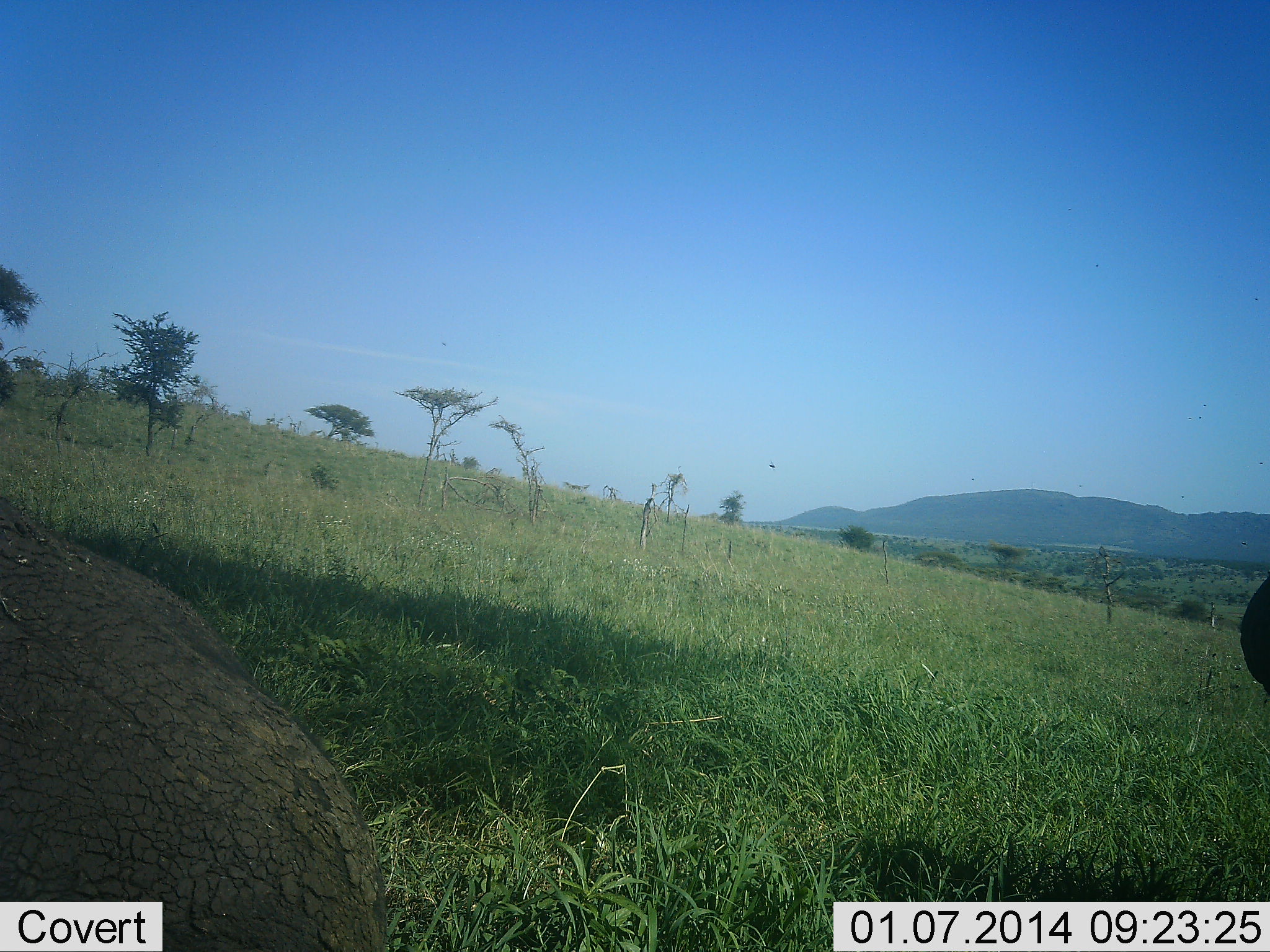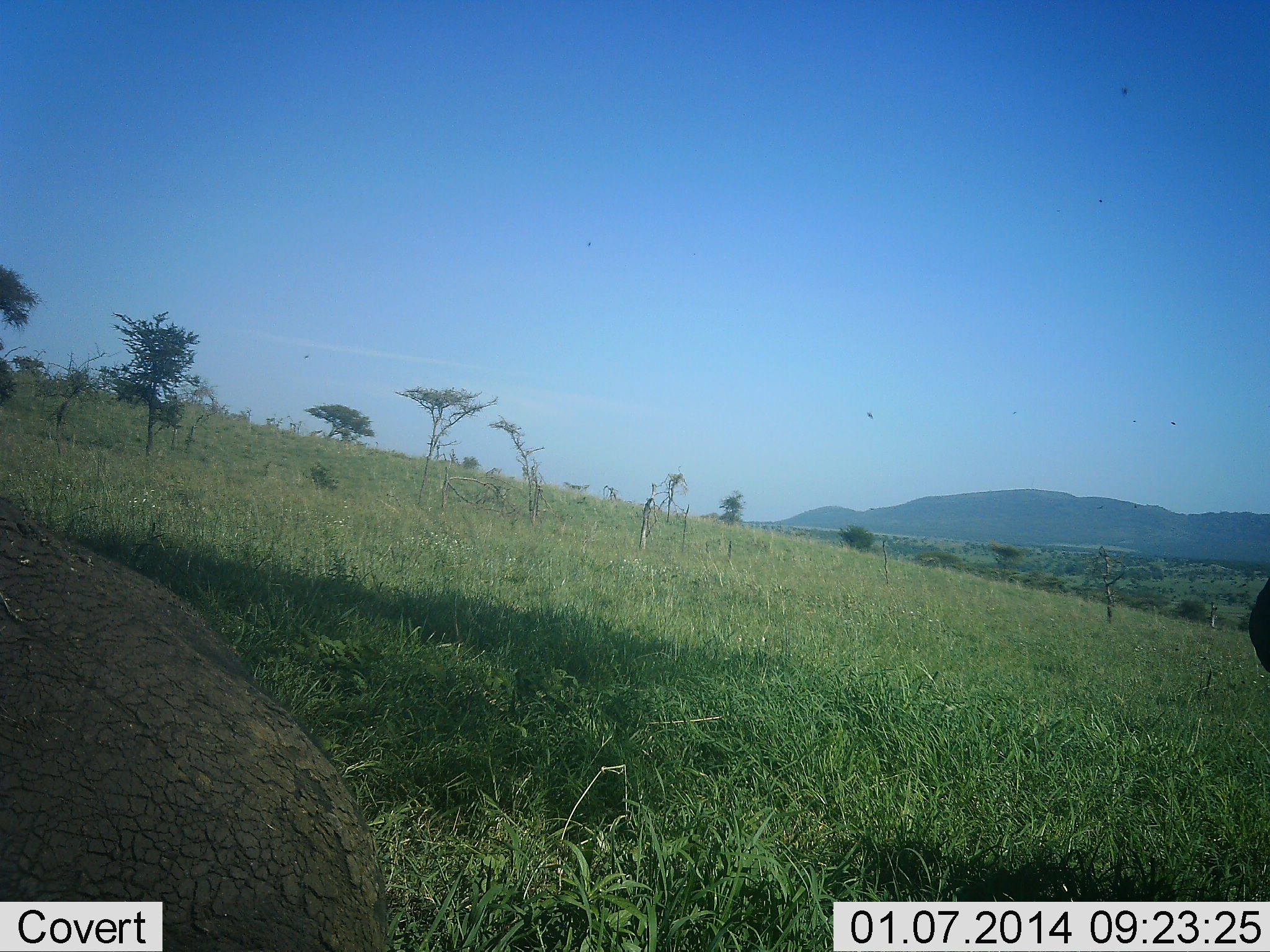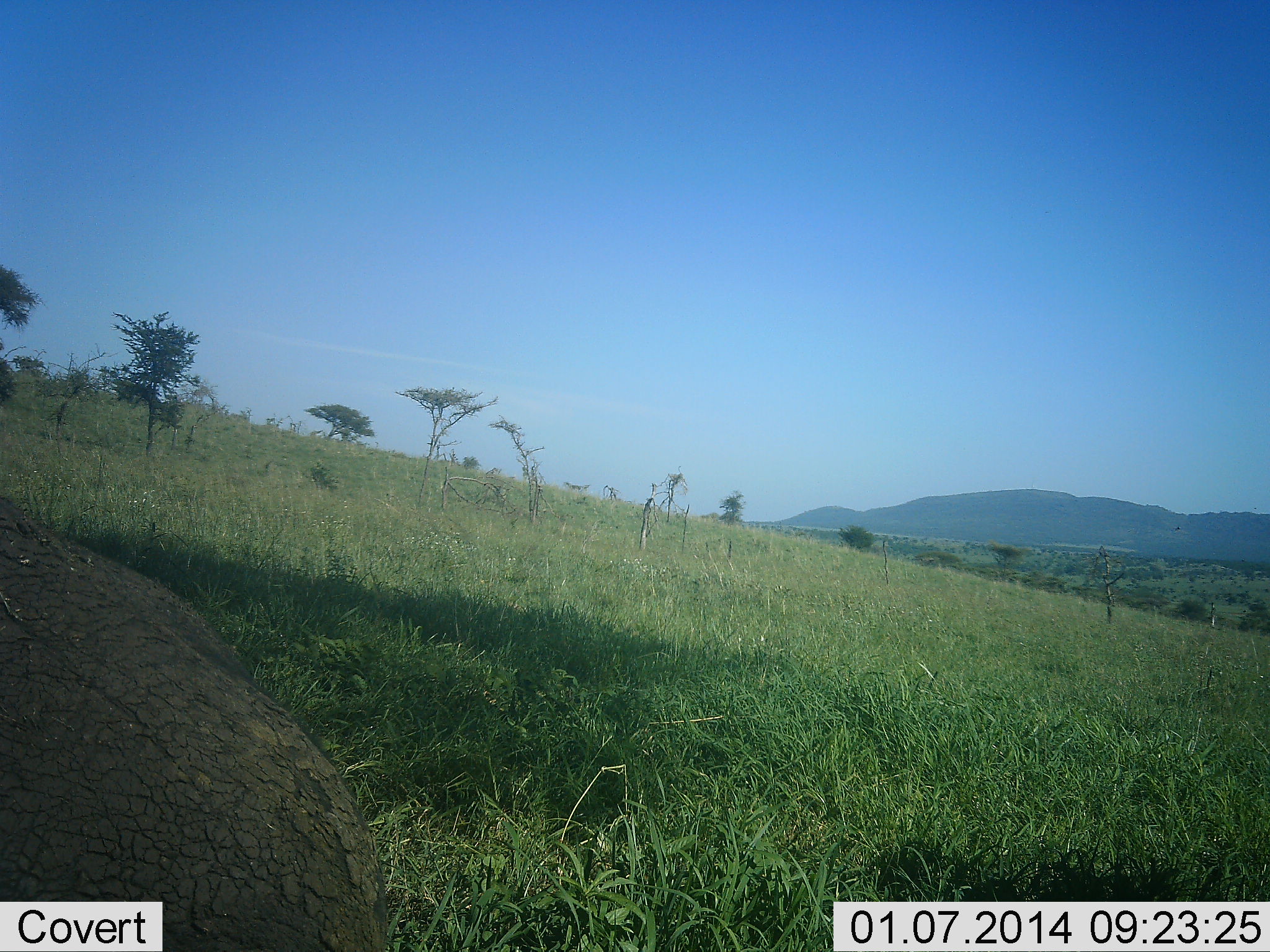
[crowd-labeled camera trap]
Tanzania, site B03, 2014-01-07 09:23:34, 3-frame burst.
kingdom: Animalia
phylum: Chordata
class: Mammalia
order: Proboscidea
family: Elephantidae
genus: Loxodonta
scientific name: Loxodonta africana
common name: african bush elephant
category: elephant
Elephant (african bush elephant) (Loxodonta africana), count 2. Behavior (volunteer vote fractions): standing 57%, resting 57%, moving 0%, interacting 0%. Young present (vote fraction): 14%. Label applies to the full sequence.